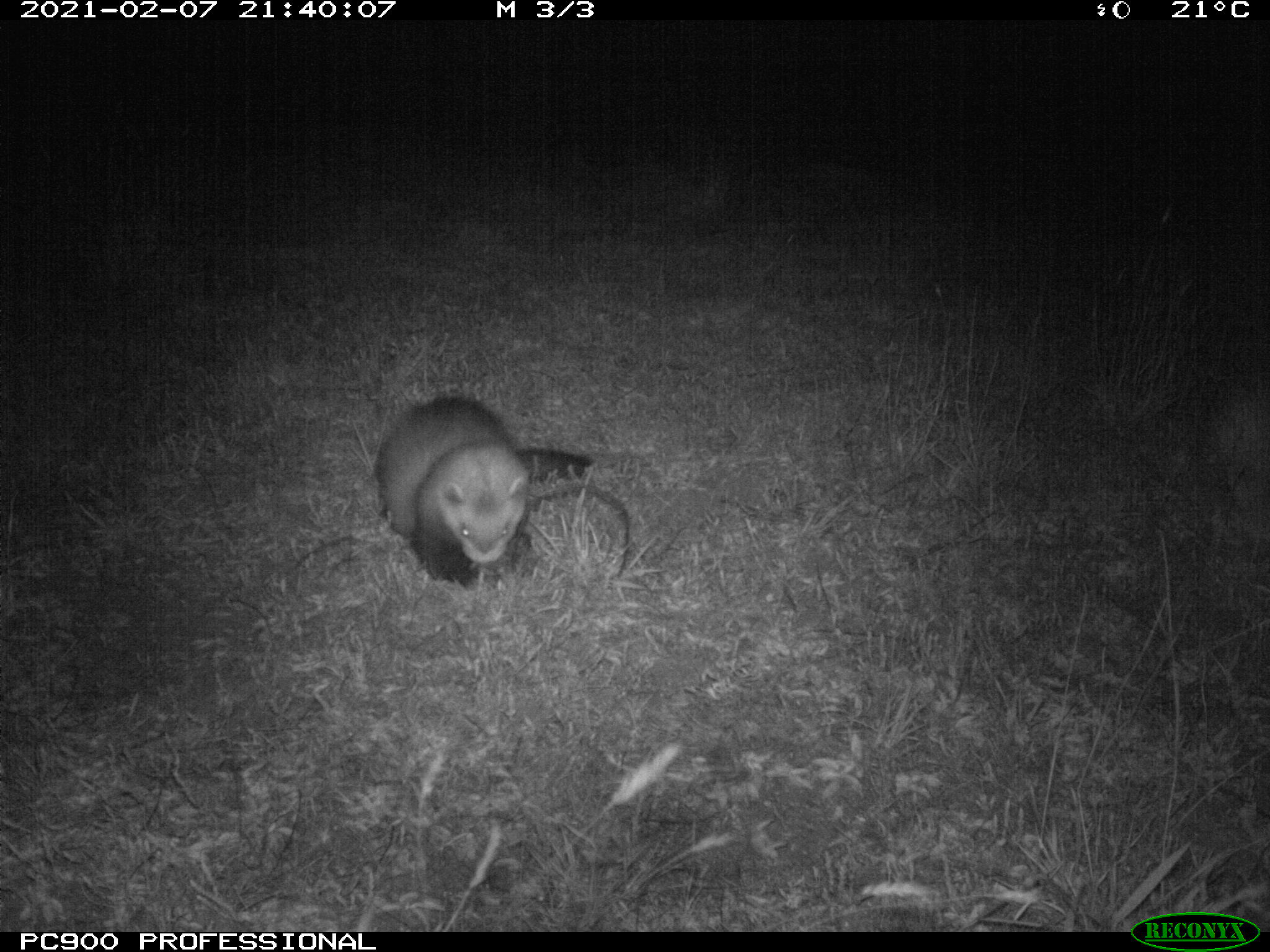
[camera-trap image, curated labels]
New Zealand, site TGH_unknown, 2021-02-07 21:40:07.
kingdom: Animalia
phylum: Chordata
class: Mammalia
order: Carnivora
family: Mustelidae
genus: Mustela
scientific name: Mustela furo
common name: ferret